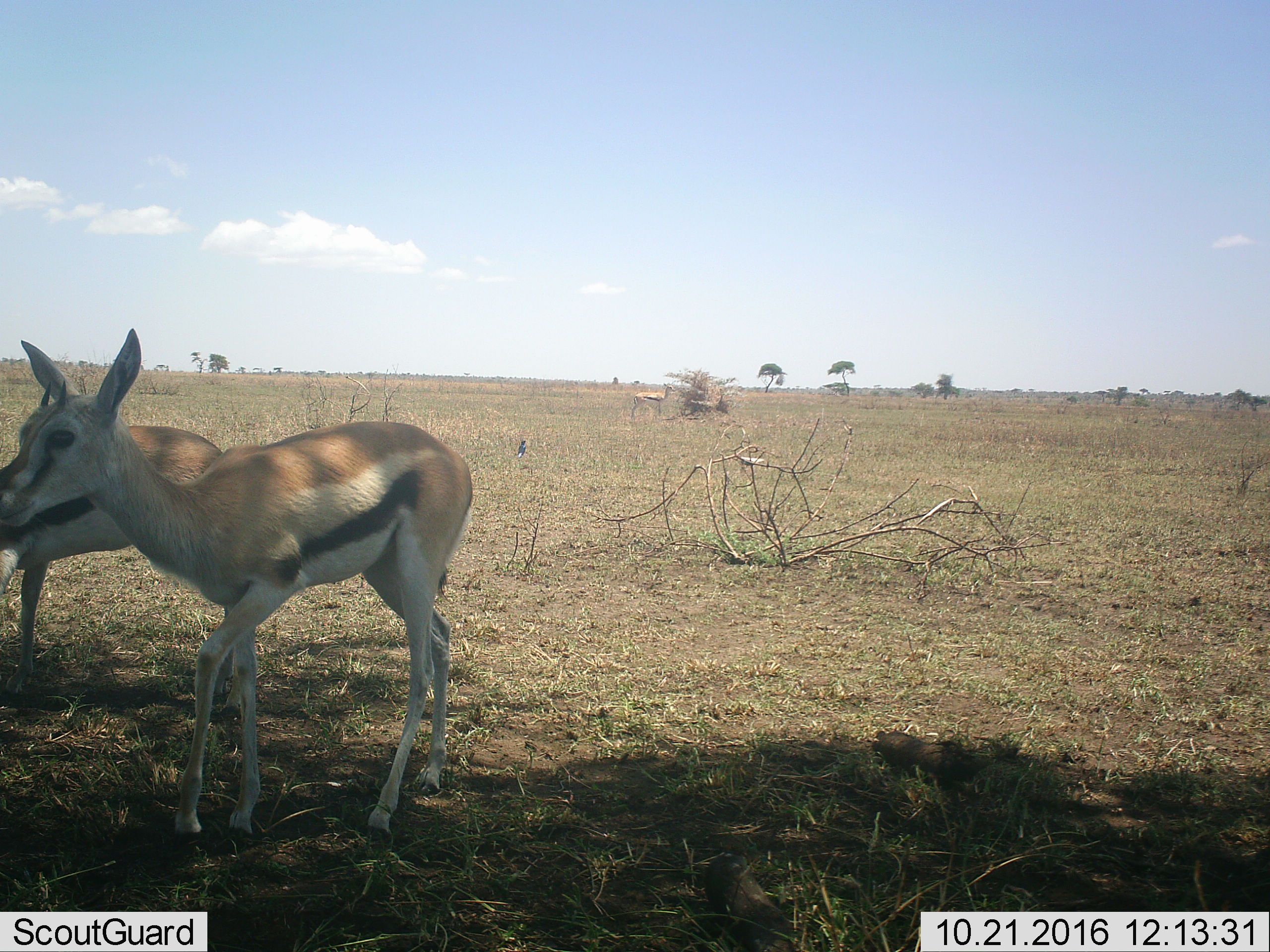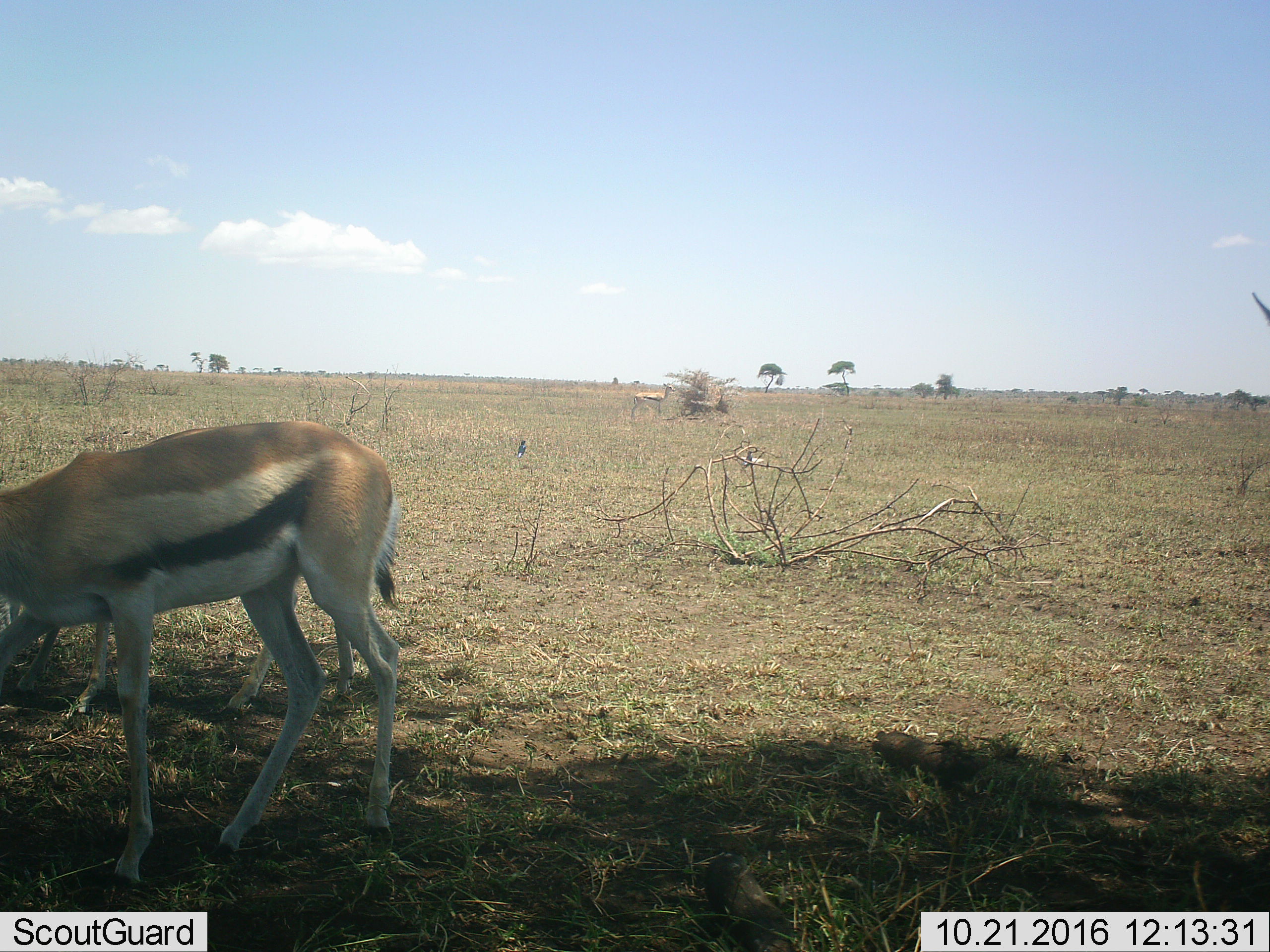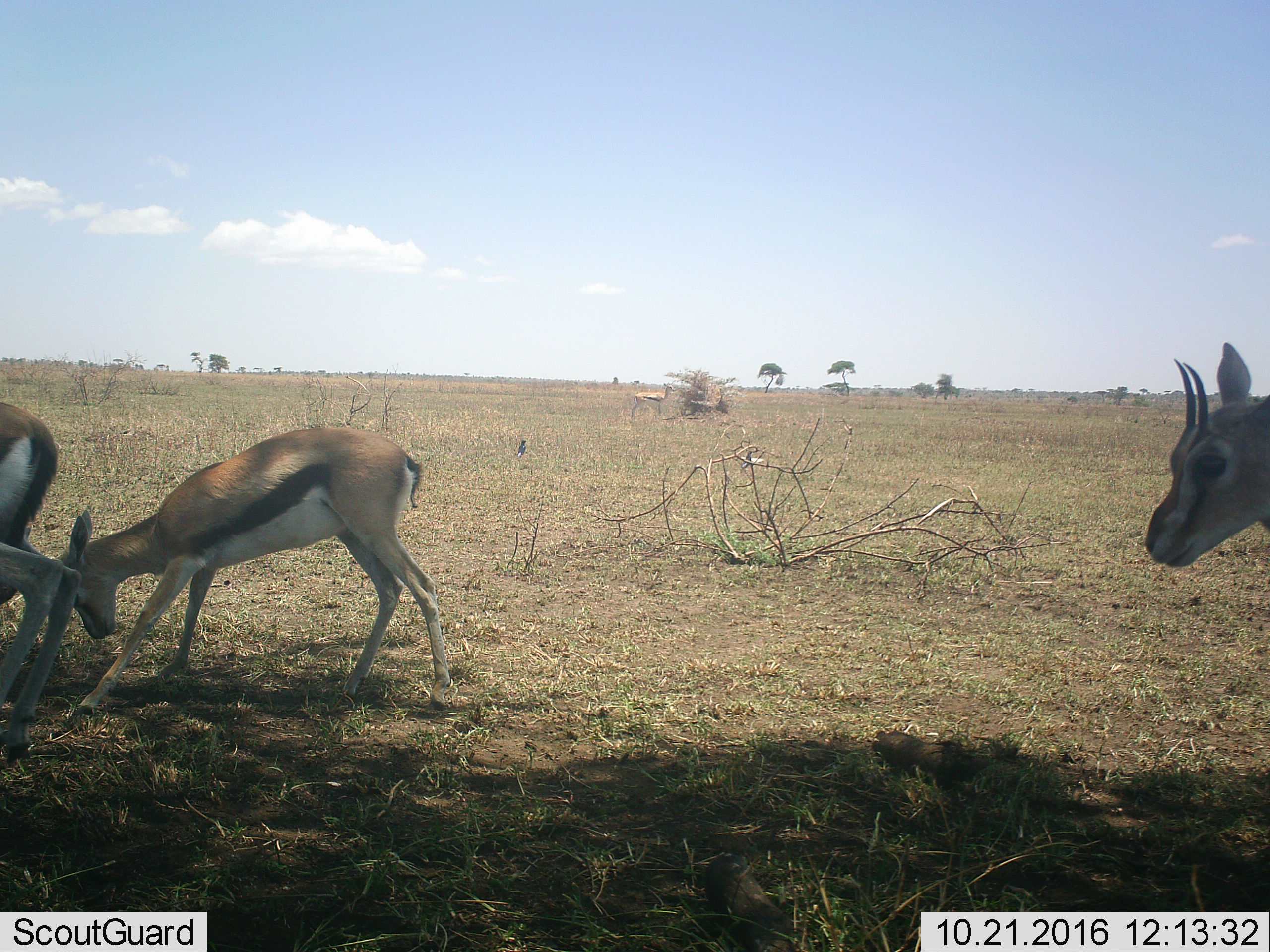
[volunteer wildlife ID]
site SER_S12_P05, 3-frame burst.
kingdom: Animalia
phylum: Chordata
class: Mammalia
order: Artiodactyla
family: Bovidae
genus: Eudorcas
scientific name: Eudorcas thomsonii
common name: thomson's gazelle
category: gazellethomsons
Gazellethomsons (thomson's gazelle) (Eudorcas thomsonii), count 3. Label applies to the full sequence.